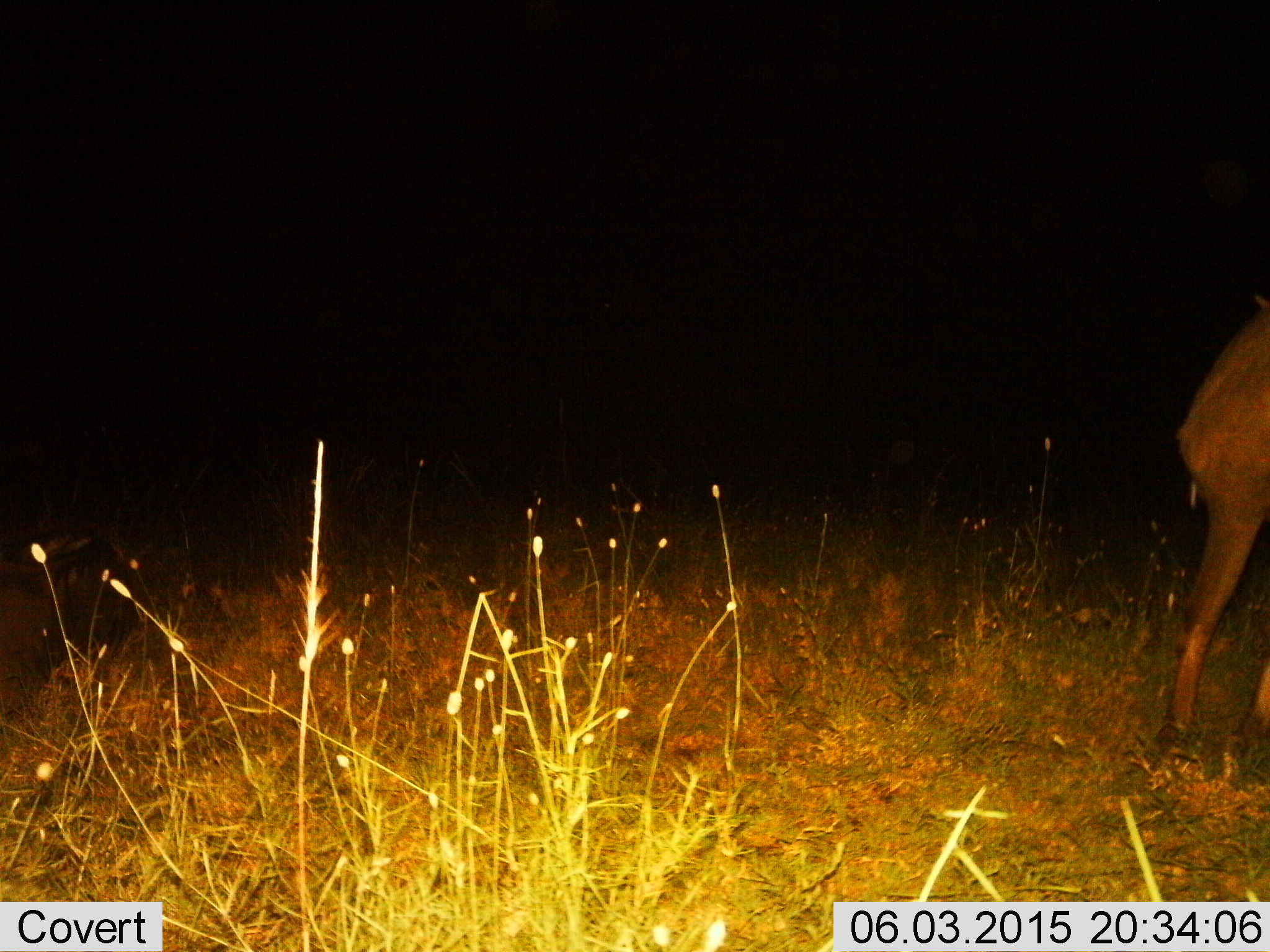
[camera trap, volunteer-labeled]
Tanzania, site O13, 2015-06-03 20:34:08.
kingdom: Animalia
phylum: Chordata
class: Mammalia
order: Artiodactyla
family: Bovidae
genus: Connochaetes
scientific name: Connochaetes taurinus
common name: blue wildebeest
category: wildebeest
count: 1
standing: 80%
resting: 20%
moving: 20%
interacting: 0%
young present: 0%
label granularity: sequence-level